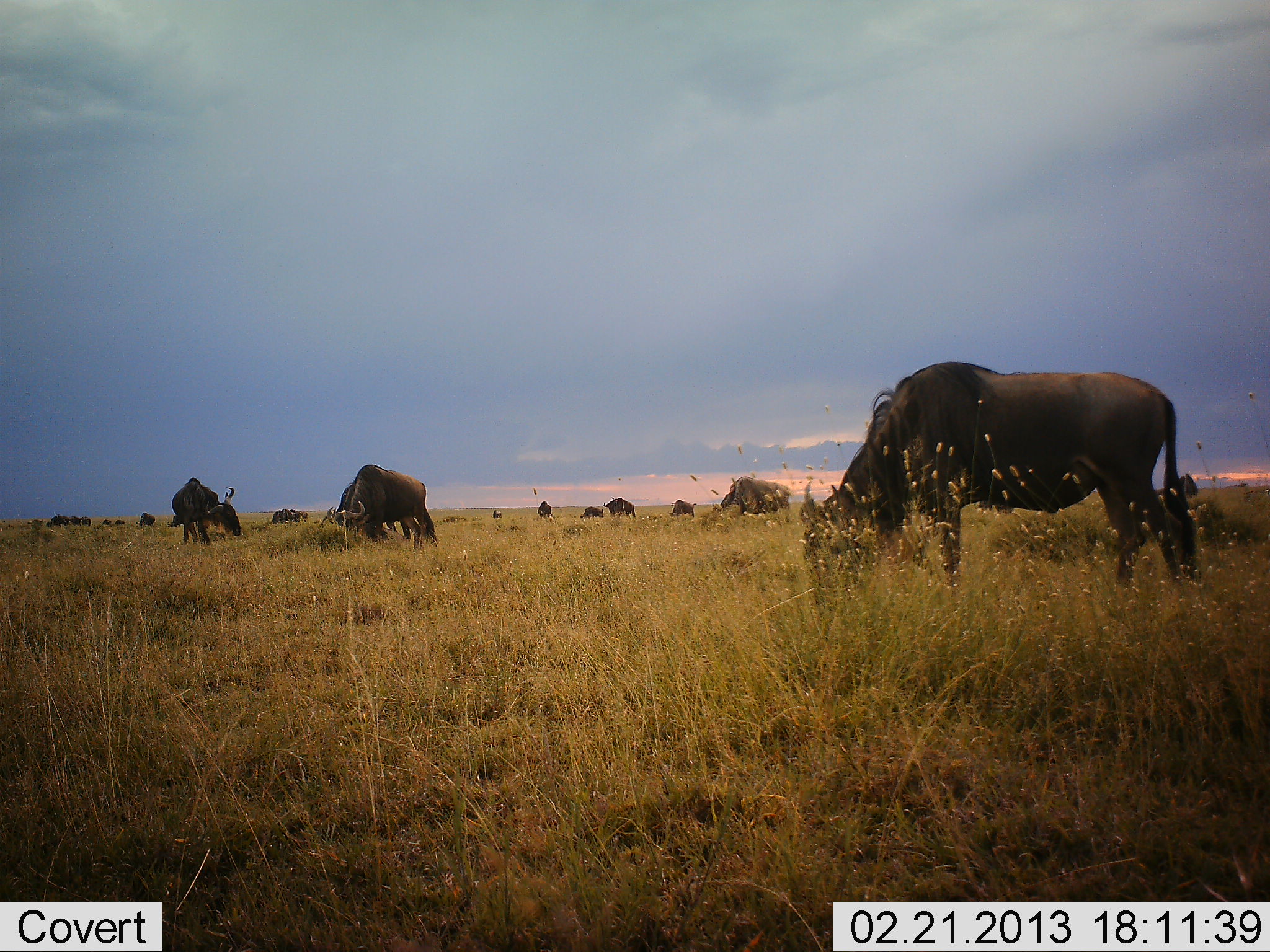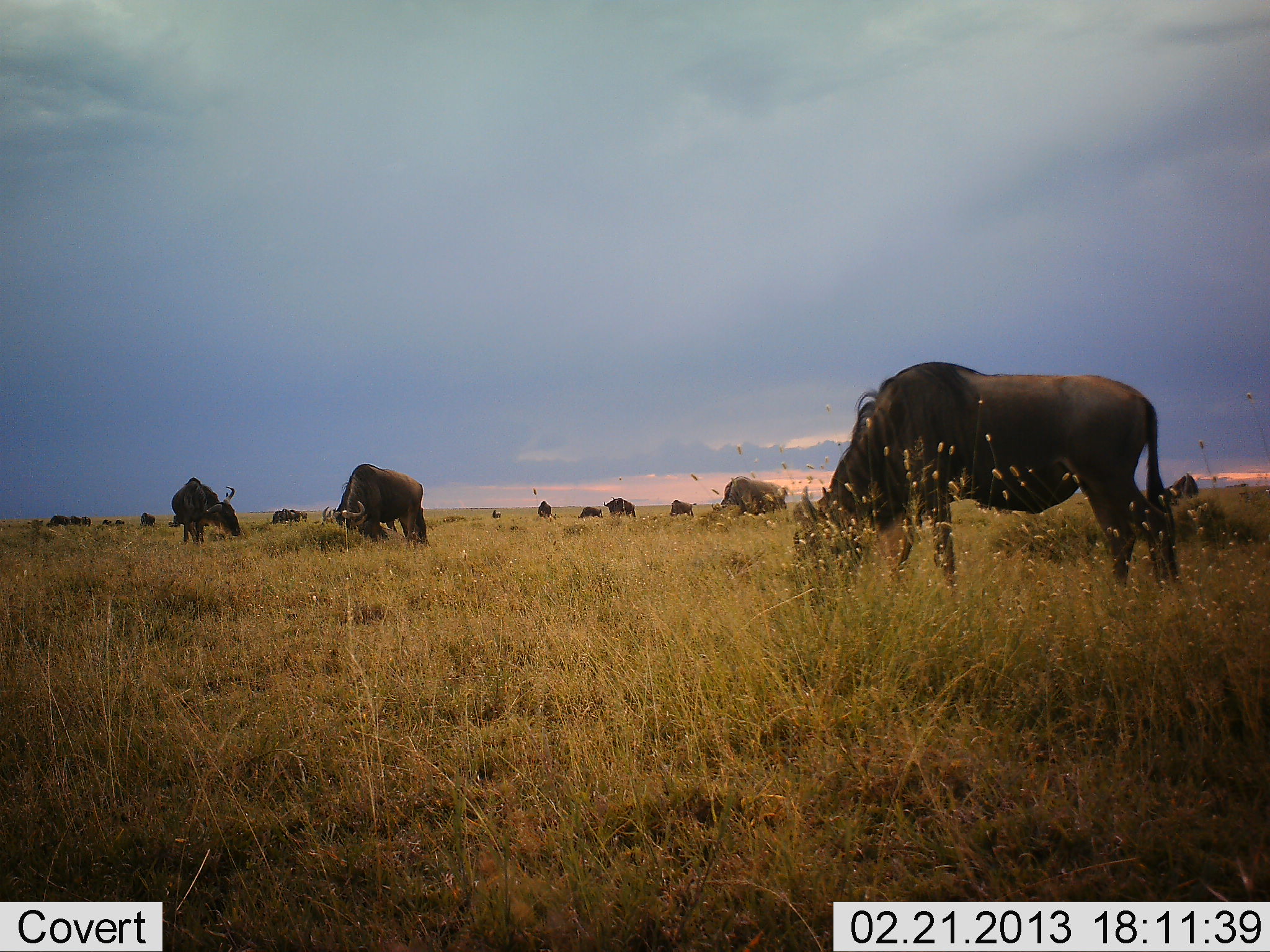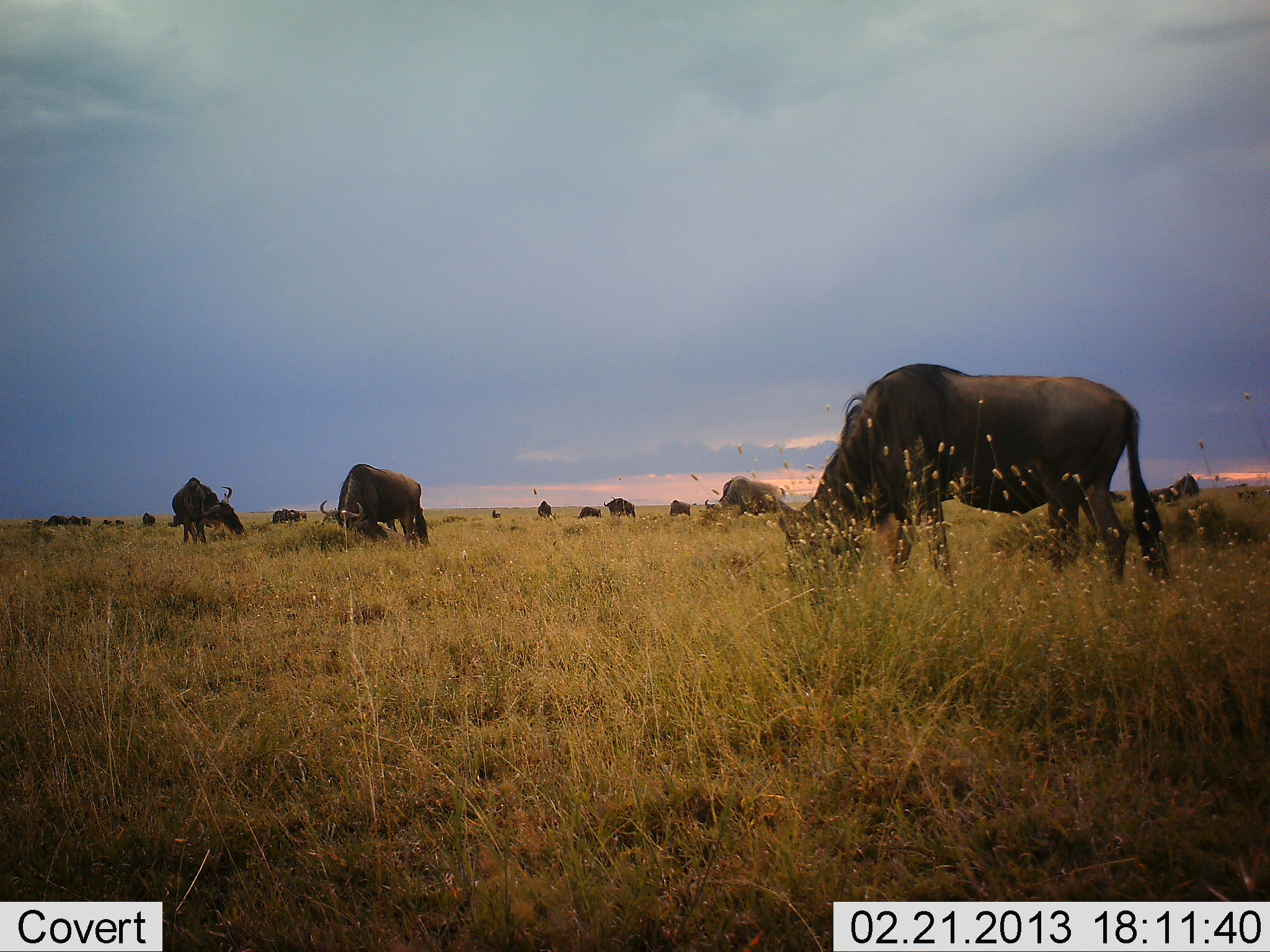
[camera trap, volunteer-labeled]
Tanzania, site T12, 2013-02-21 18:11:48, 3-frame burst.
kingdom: Animalia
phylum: Chordata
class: Mammalia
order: Artiodactyla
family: Bovidae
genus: Connochaetes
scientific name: Connochaetes taurinus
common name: blue wildebeest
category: wildebeest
Wildebeest (blue wildebeest) (Connochaetes taurinus), count 11-50. Behavior (volunteer vote fractions): standing 44%, resting 0%, moving 12%, interacting 6%. Young present (vote fraction): 0%. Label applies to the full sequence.